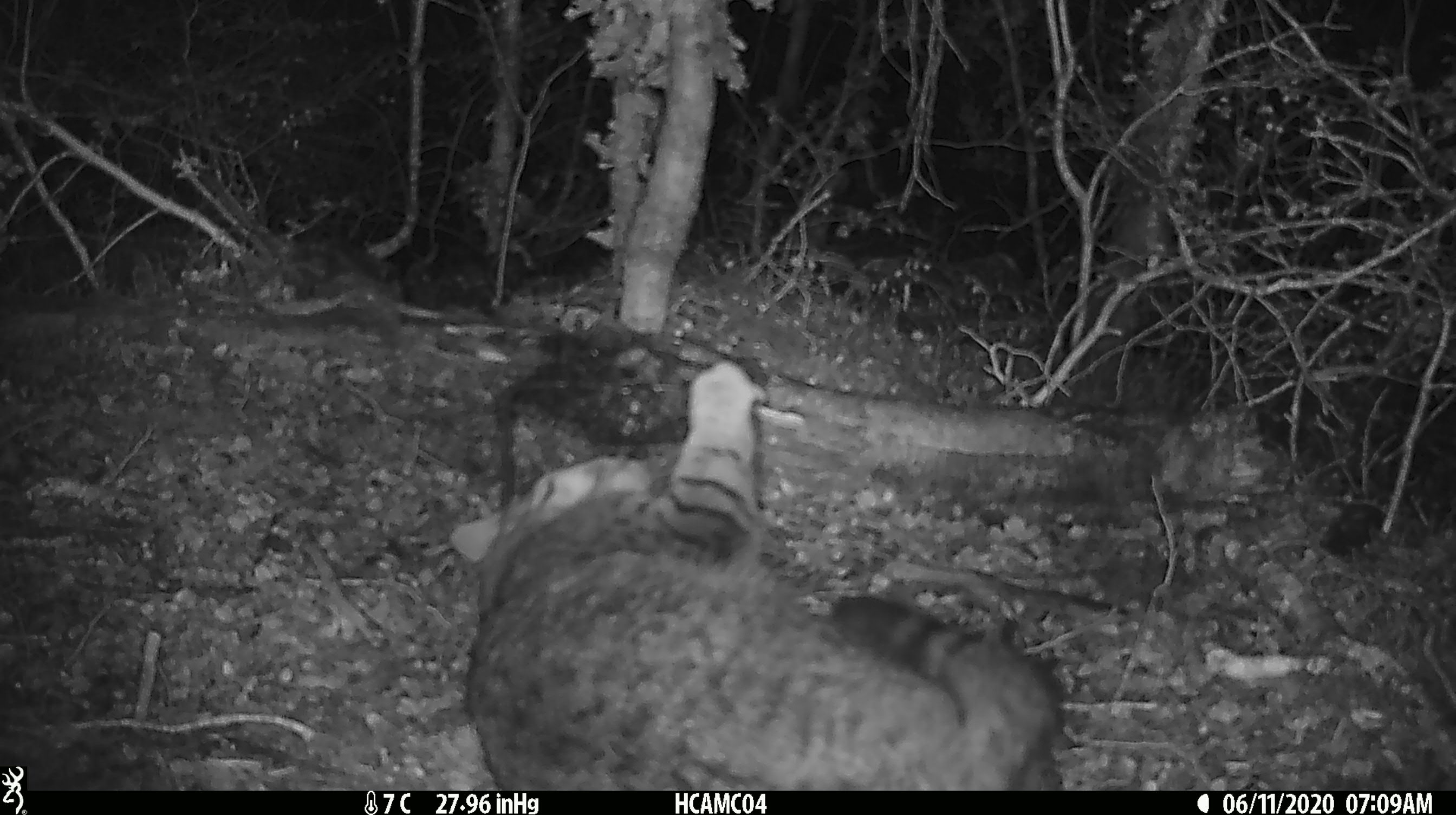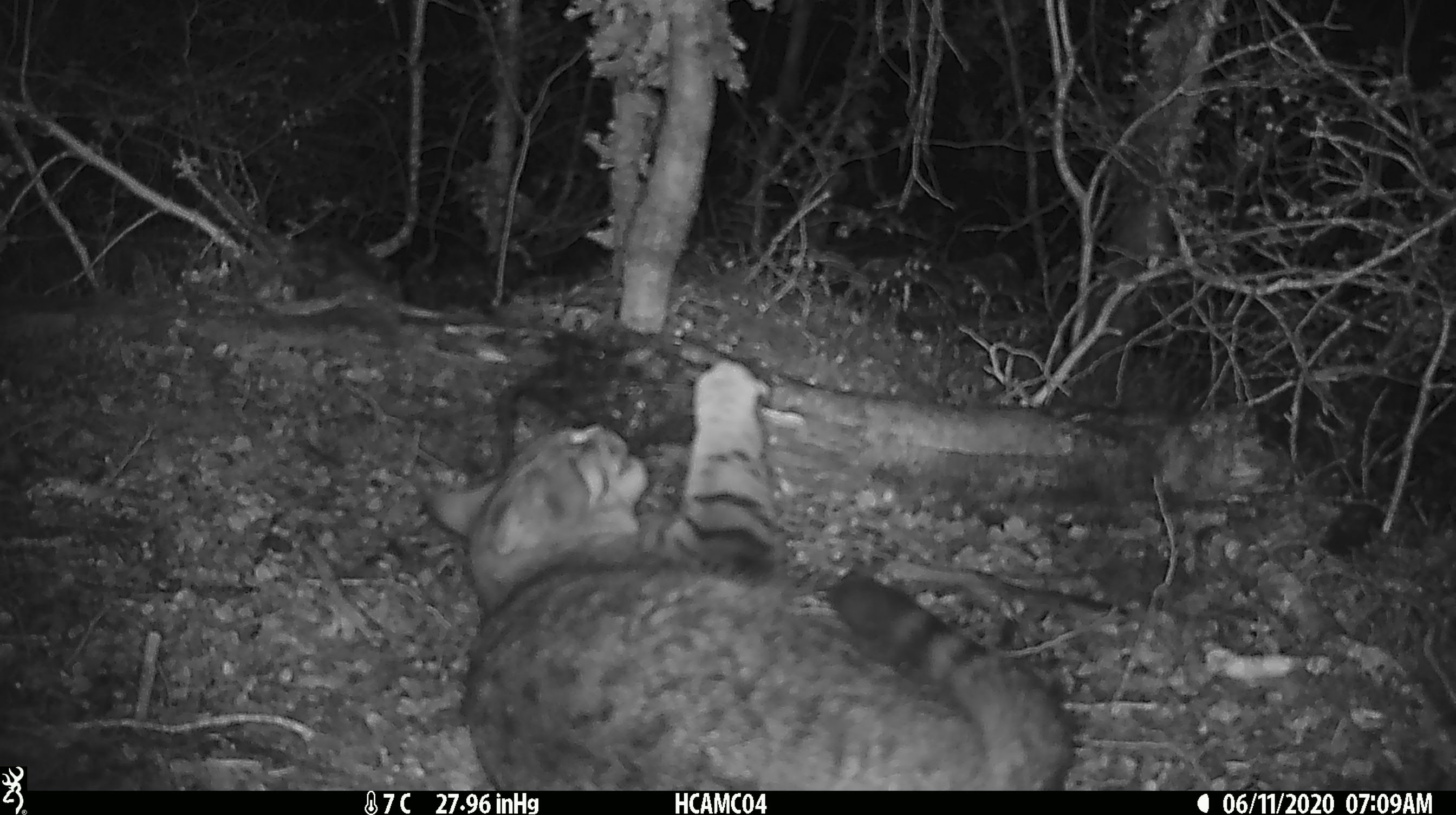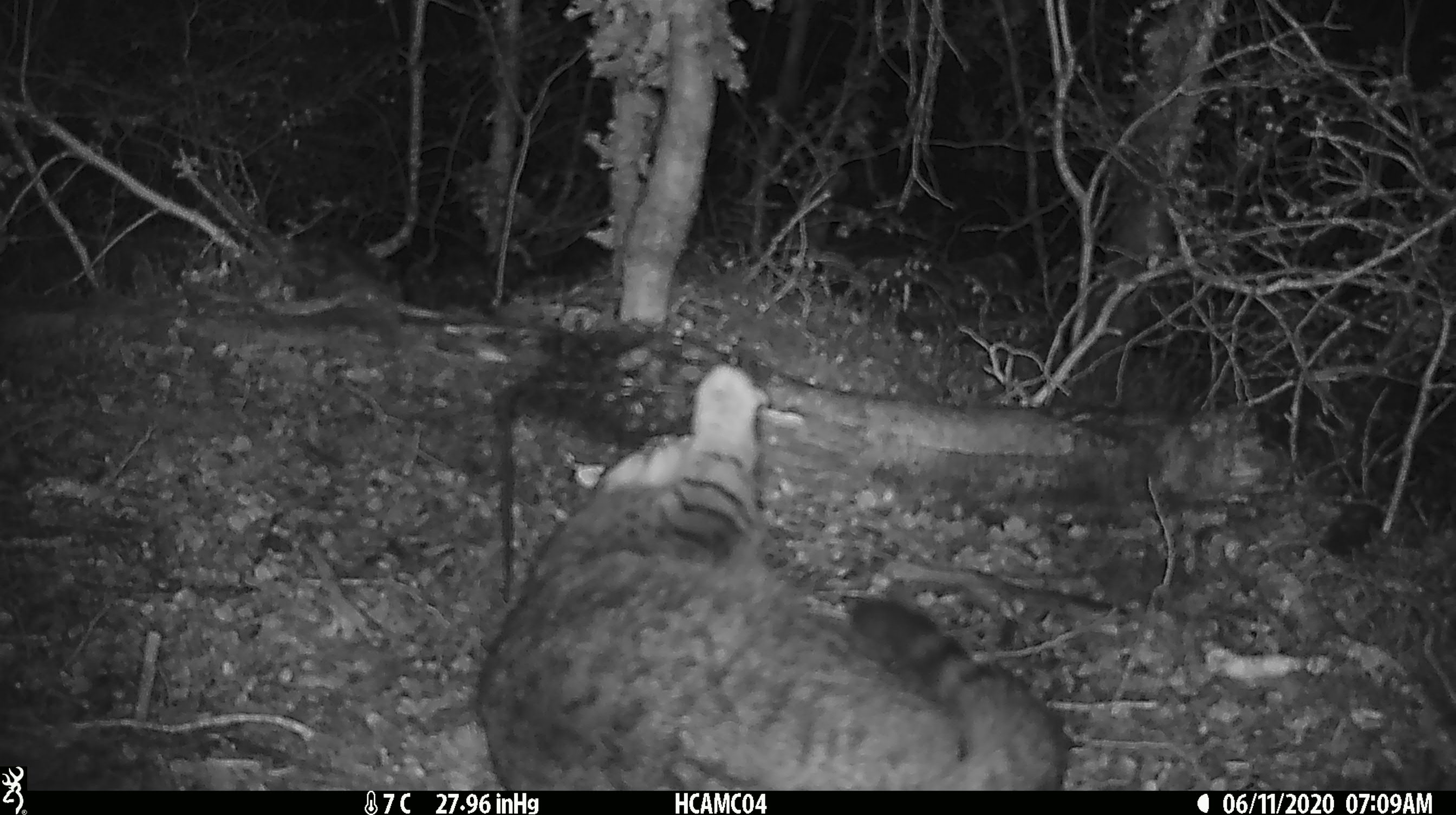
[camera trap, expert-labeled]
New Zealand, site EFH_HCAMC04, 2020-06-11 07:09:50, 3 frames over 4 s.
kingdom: Animalia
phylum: Chordata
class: Mammalia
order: Carnivora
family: Felidae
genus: Felis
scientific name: Felis catus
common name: domestic cat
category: cat